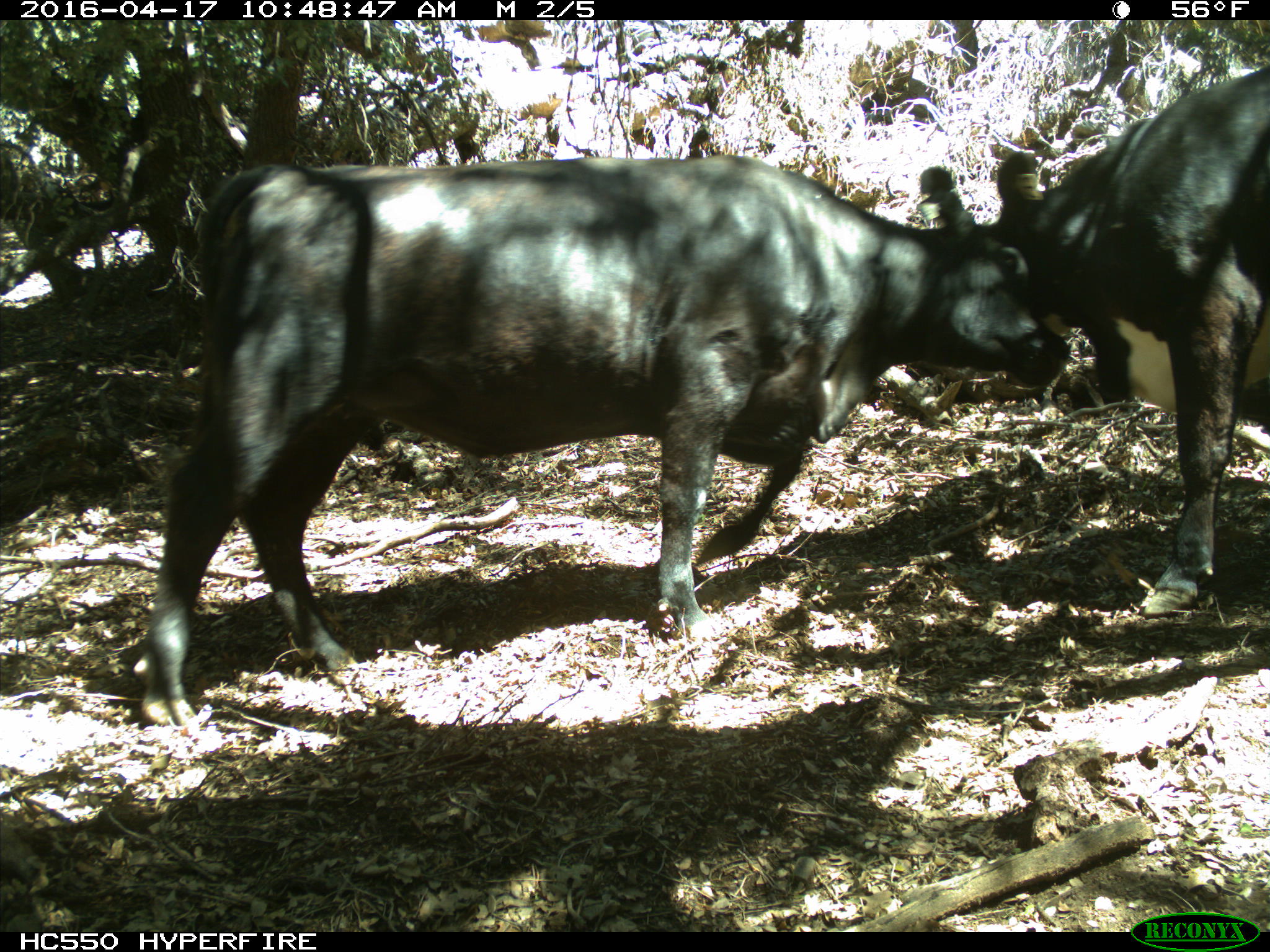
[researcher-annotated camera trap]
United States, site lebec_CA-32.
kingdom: Animalia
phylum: Chordata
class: Mammalia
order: Artiodactyla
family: Bovidae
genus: Bos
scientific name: Bos taurus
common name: domestic cow